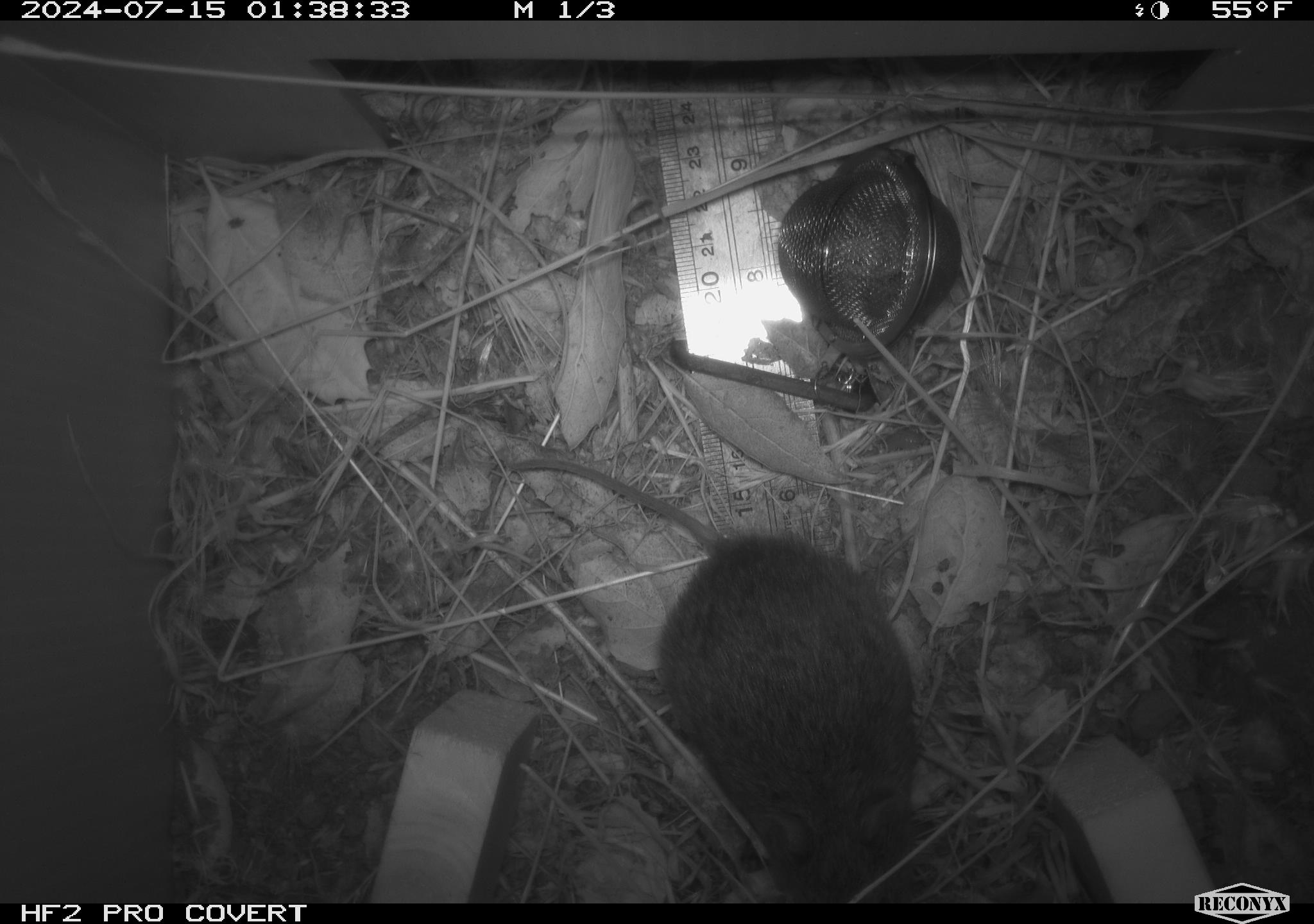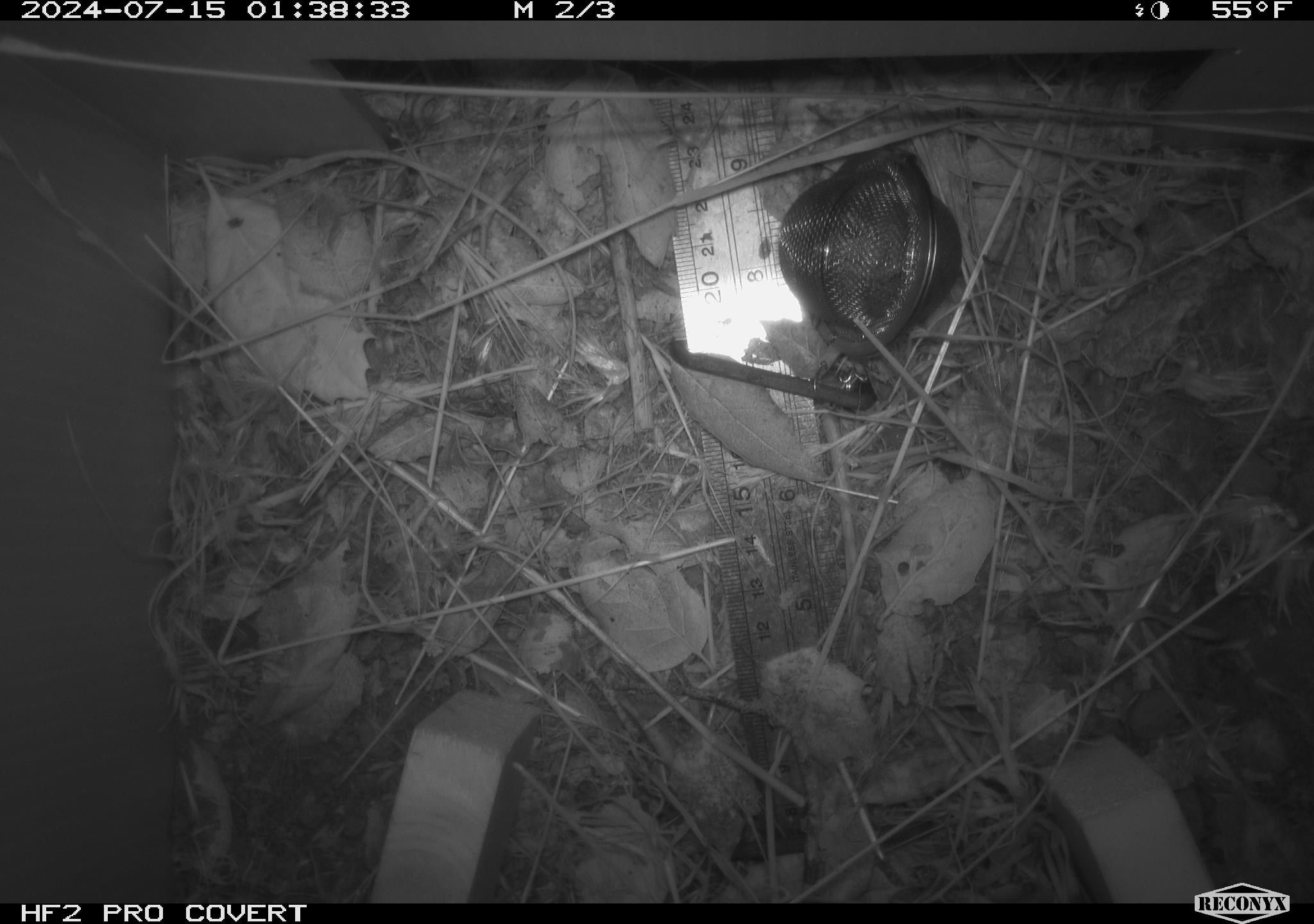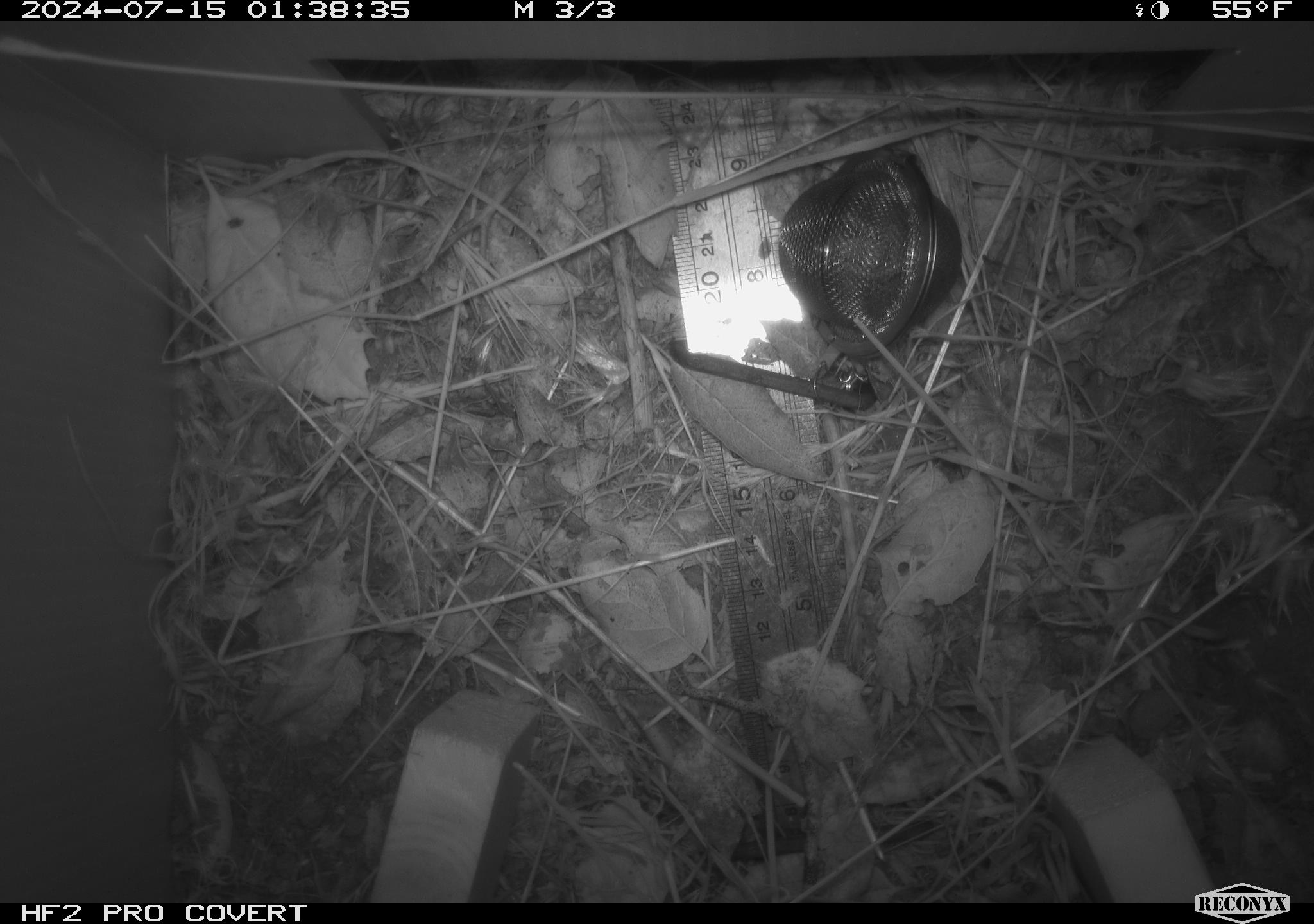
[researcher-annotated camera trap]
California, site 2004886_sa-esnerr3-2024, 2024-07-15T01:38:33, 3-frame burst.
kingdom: Animalia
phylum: Chordata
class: Mammalia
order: Rodentia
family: Cricetidae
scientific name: Cricetidae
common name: hamsters, voles, lemmings, and allies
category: cricetidae family